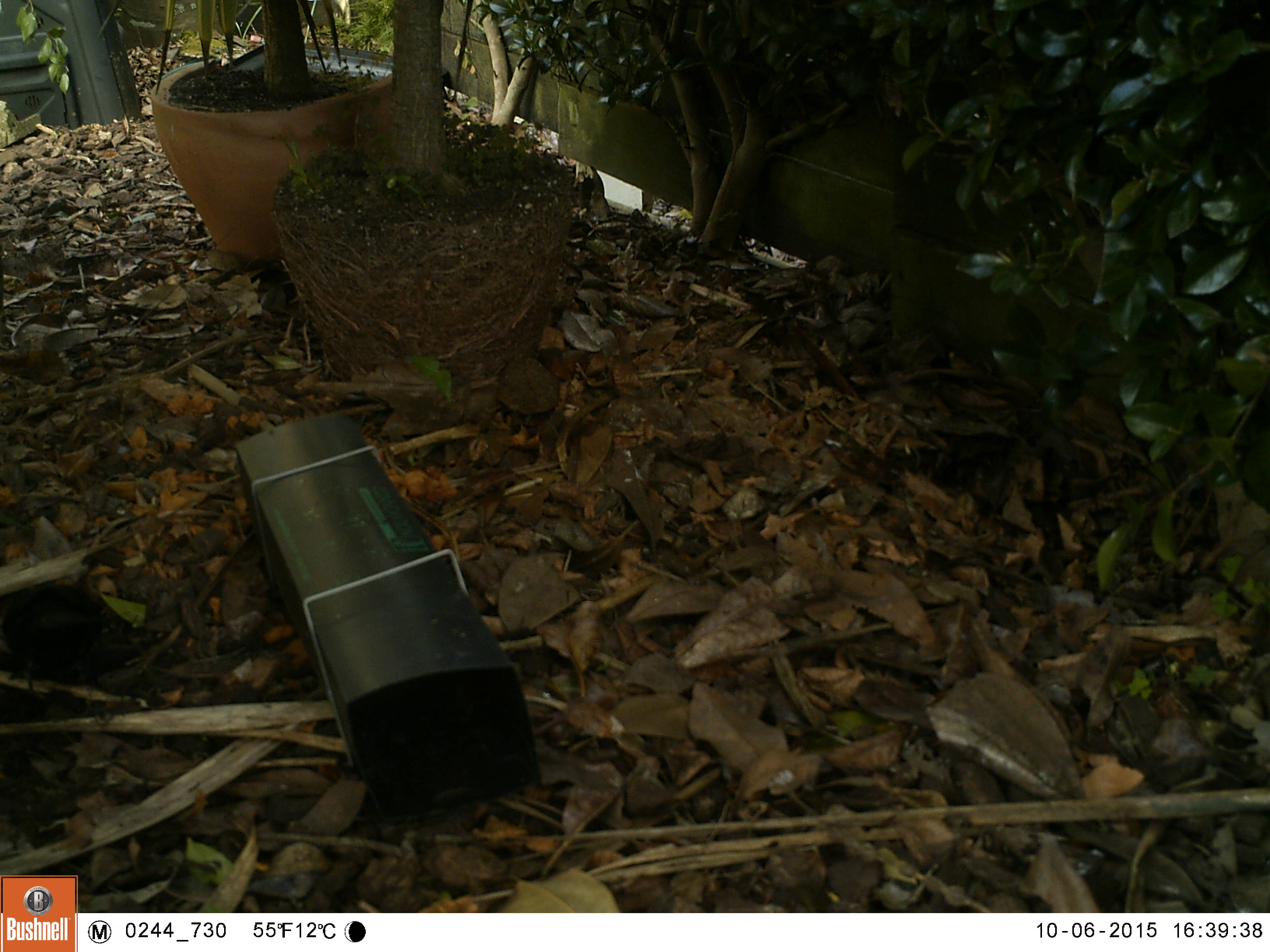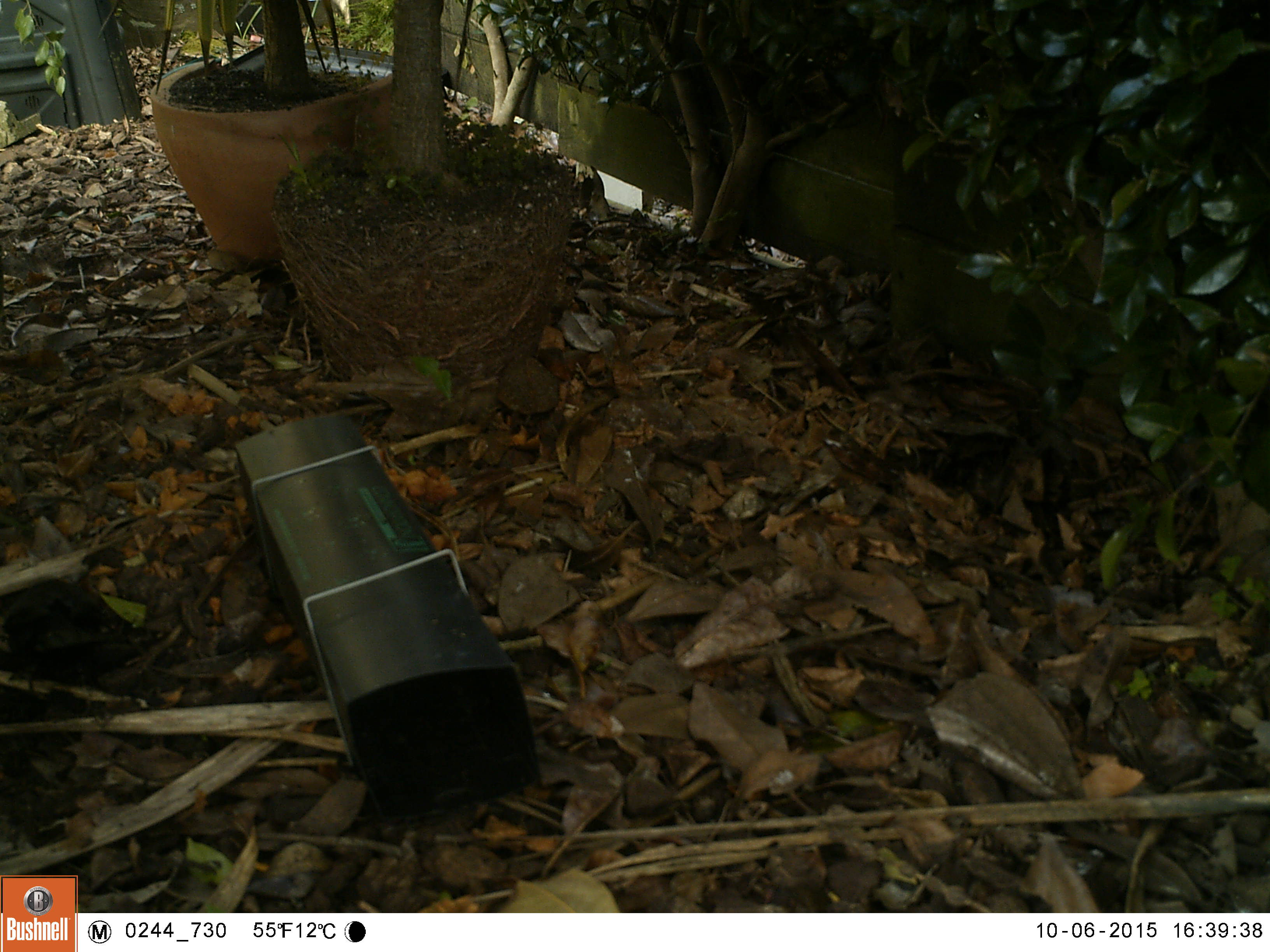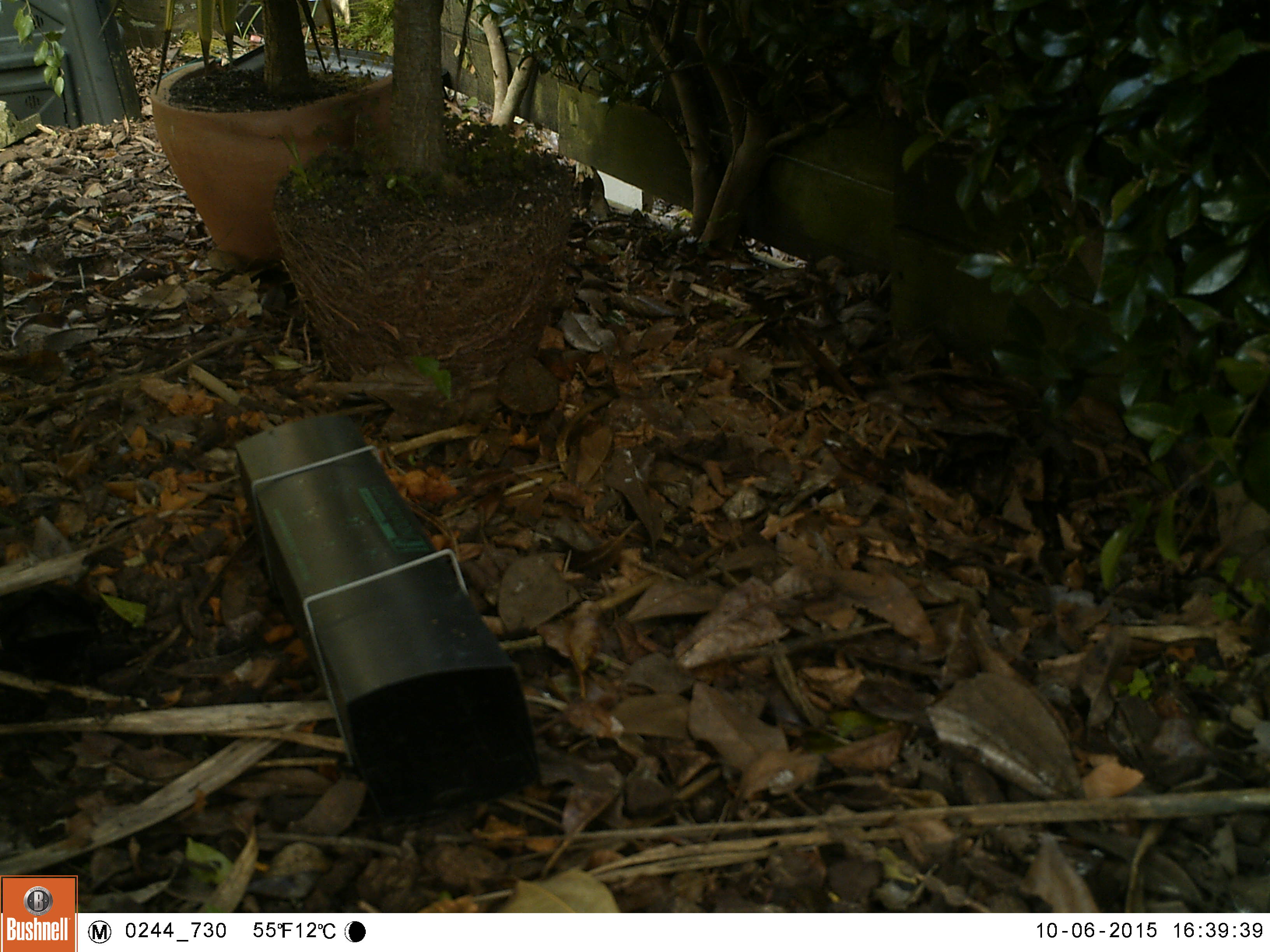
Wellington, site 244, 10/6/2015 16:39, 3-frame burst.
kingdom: Animalia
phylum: Chordata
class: Aves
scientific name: Aves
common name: bird